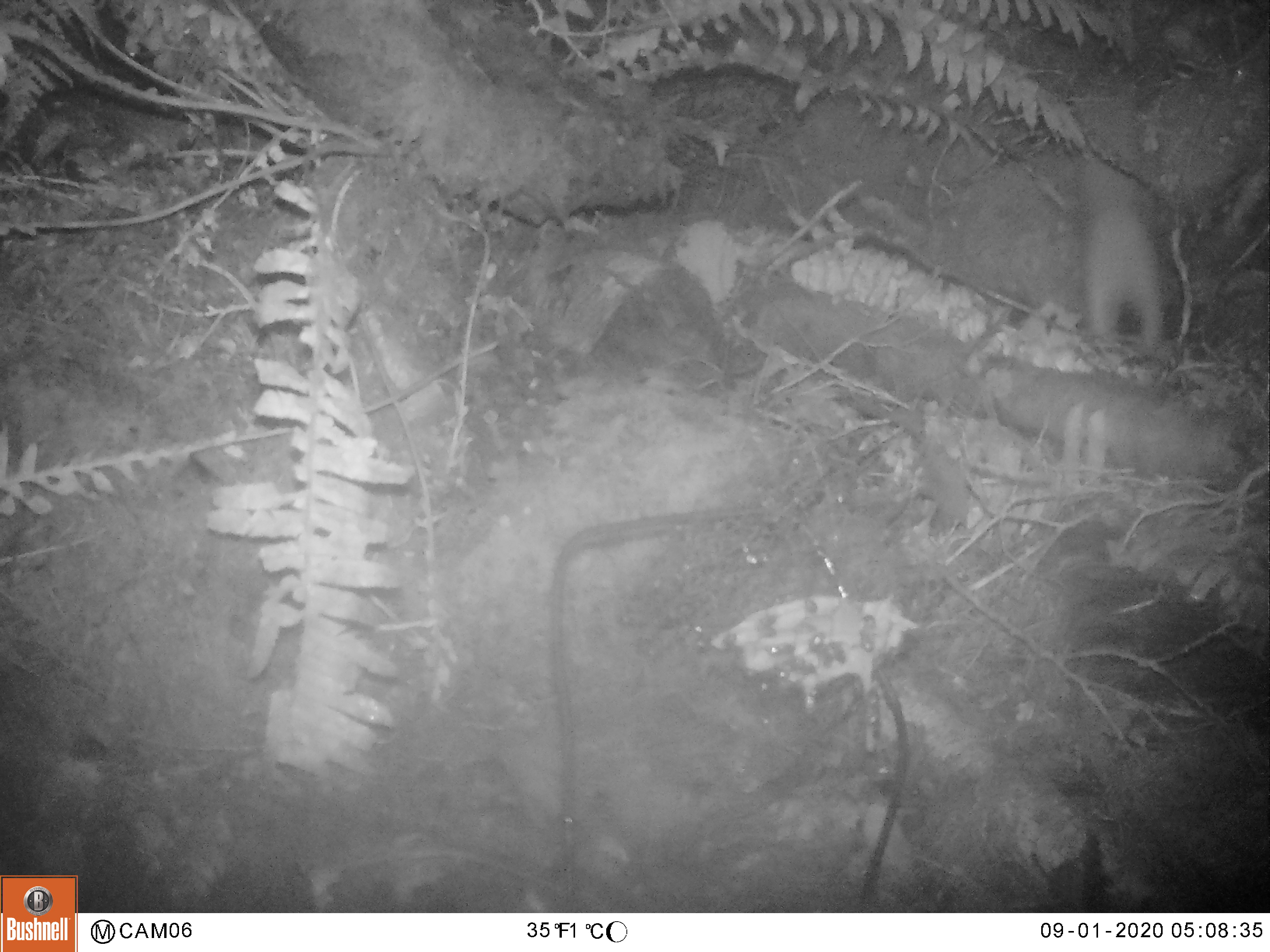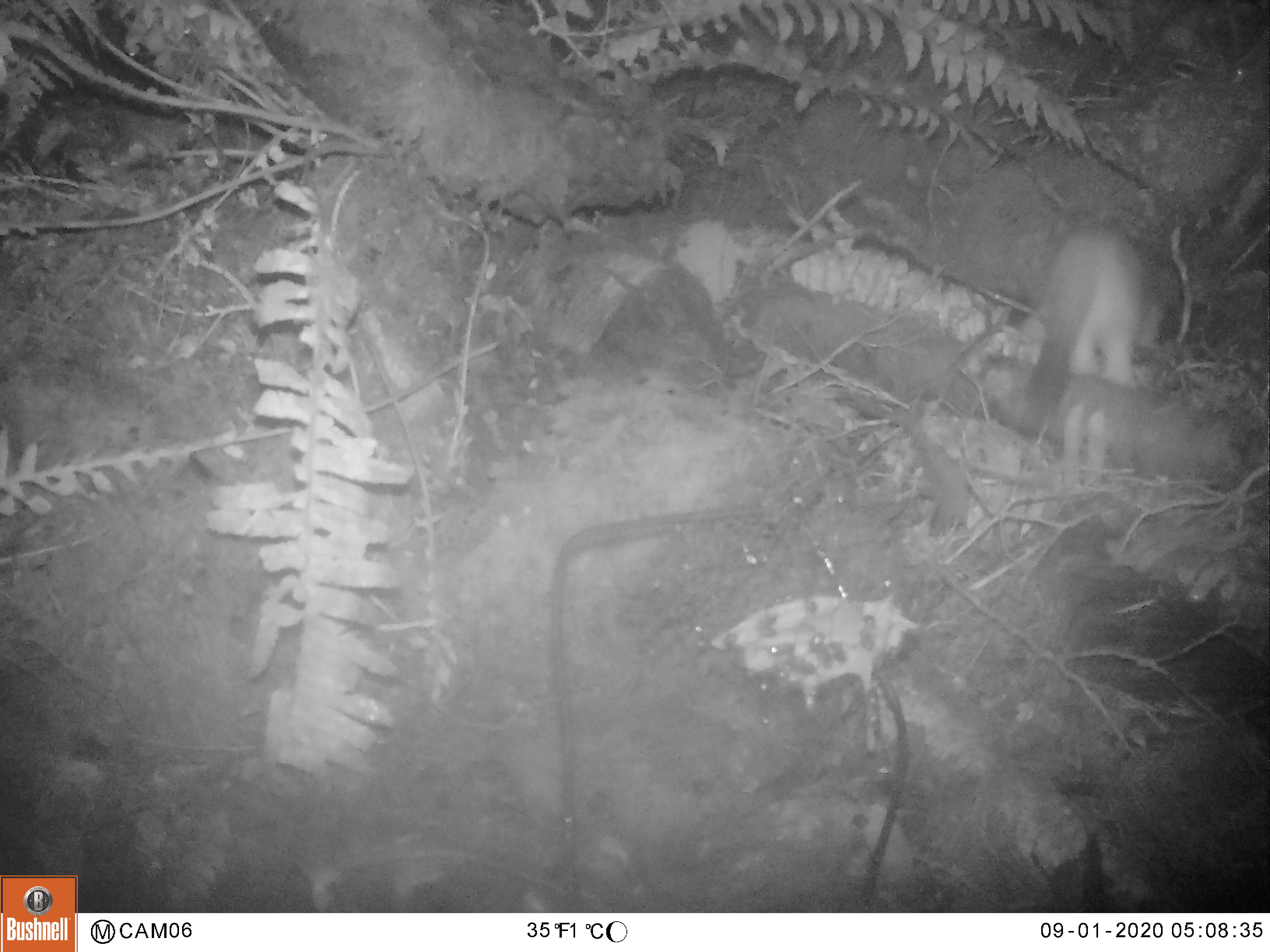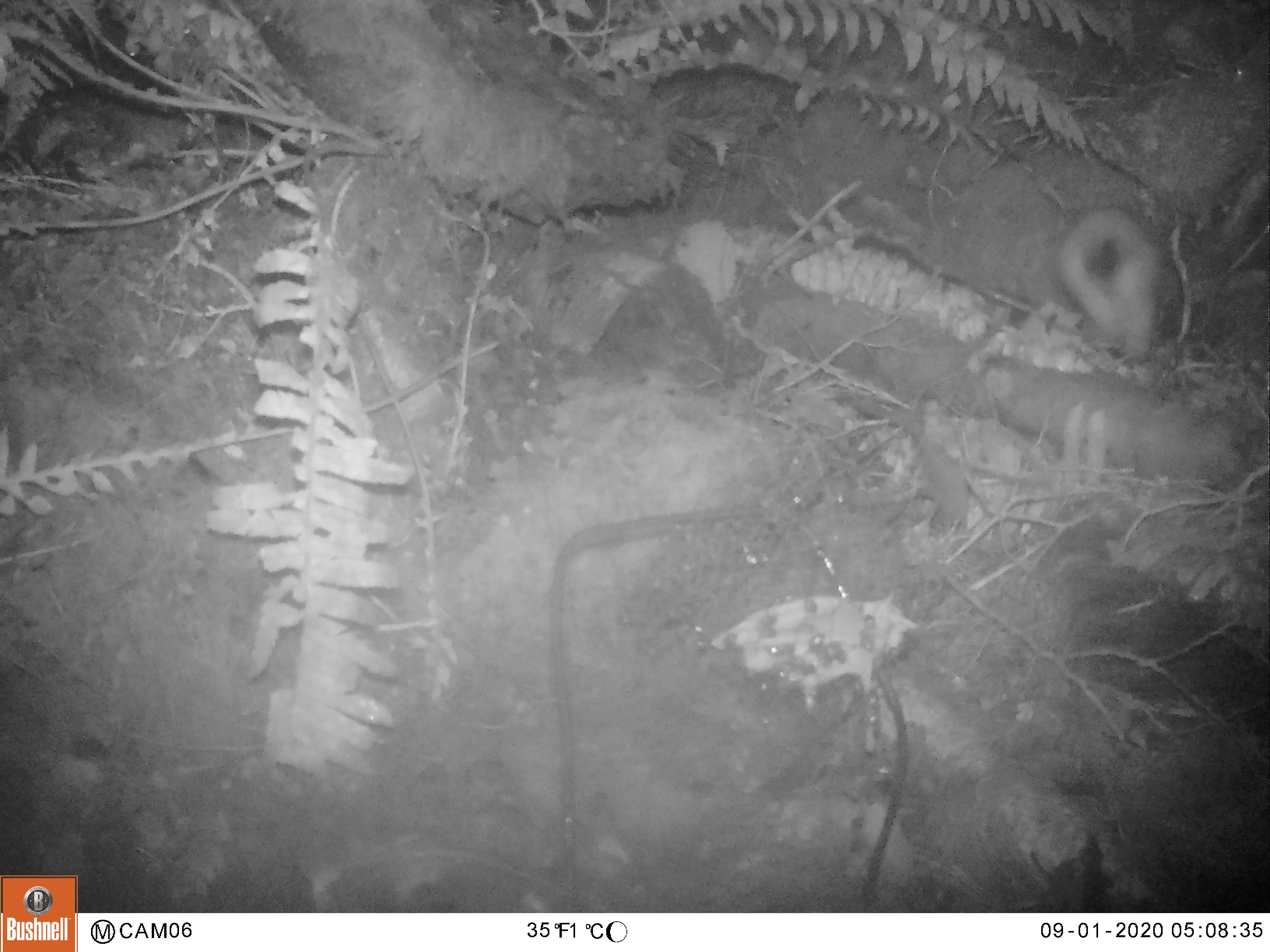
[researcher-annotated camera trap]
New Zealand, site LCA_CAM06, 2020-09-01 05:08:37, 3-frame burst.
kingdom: Animalia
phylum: Chordata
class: Mammalia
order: Carnivora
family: Mustelidae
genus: Mustela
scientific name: Mustela erminea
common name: stoat